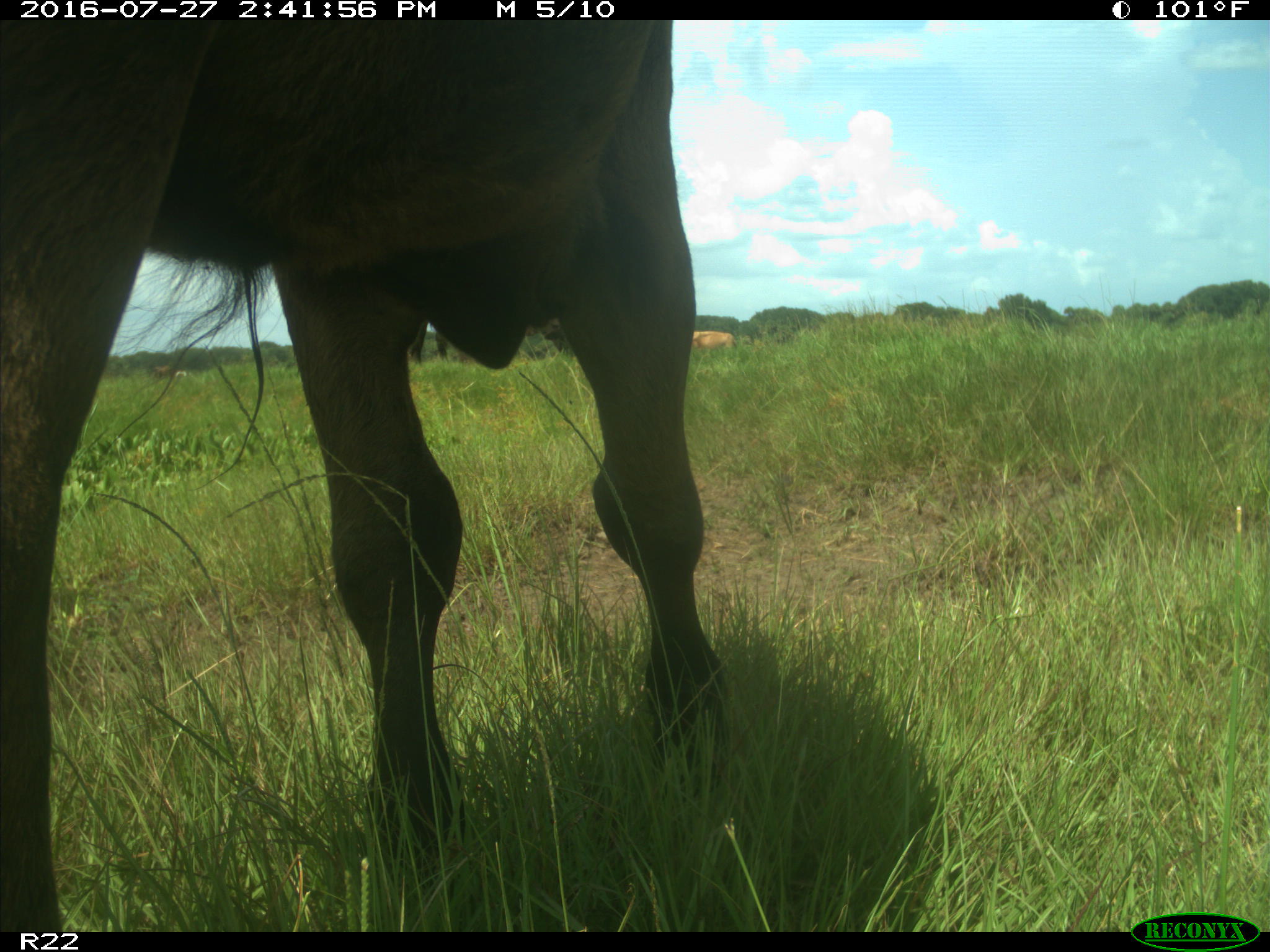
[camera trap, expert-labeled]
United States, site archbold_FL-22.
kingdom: Animalia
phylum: Chordata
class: Mammalia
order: Artiodactyla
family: Bovidae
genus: Bos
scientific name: Bos taurus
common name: domestic cow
Bos taurus (domestic cow).